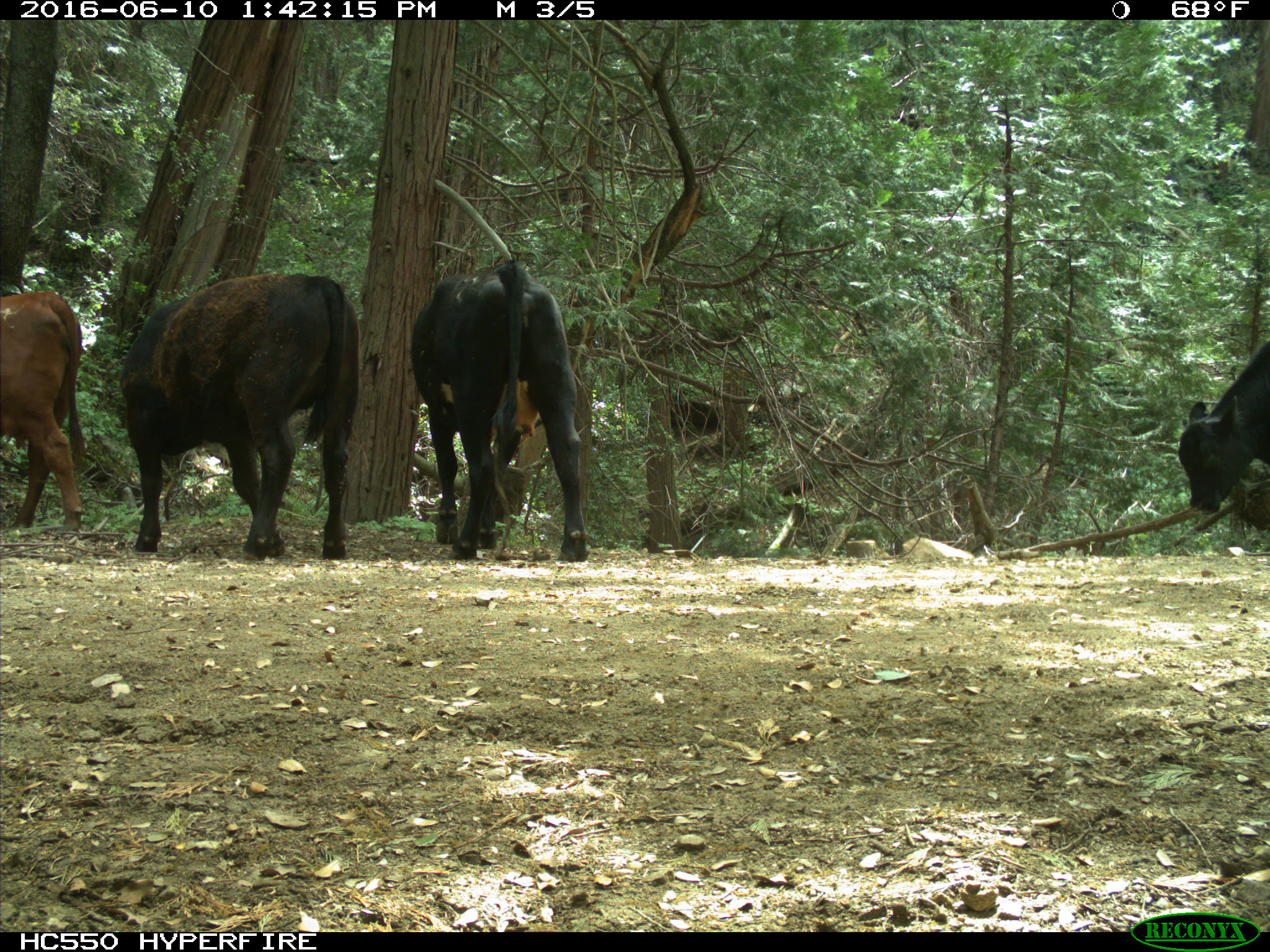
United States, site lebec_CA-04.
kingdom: Animalia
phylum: Chordata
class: Mammalia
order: Artiodactyla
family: Bovidae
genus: Bos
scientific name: Bos taurus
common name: domestic cow